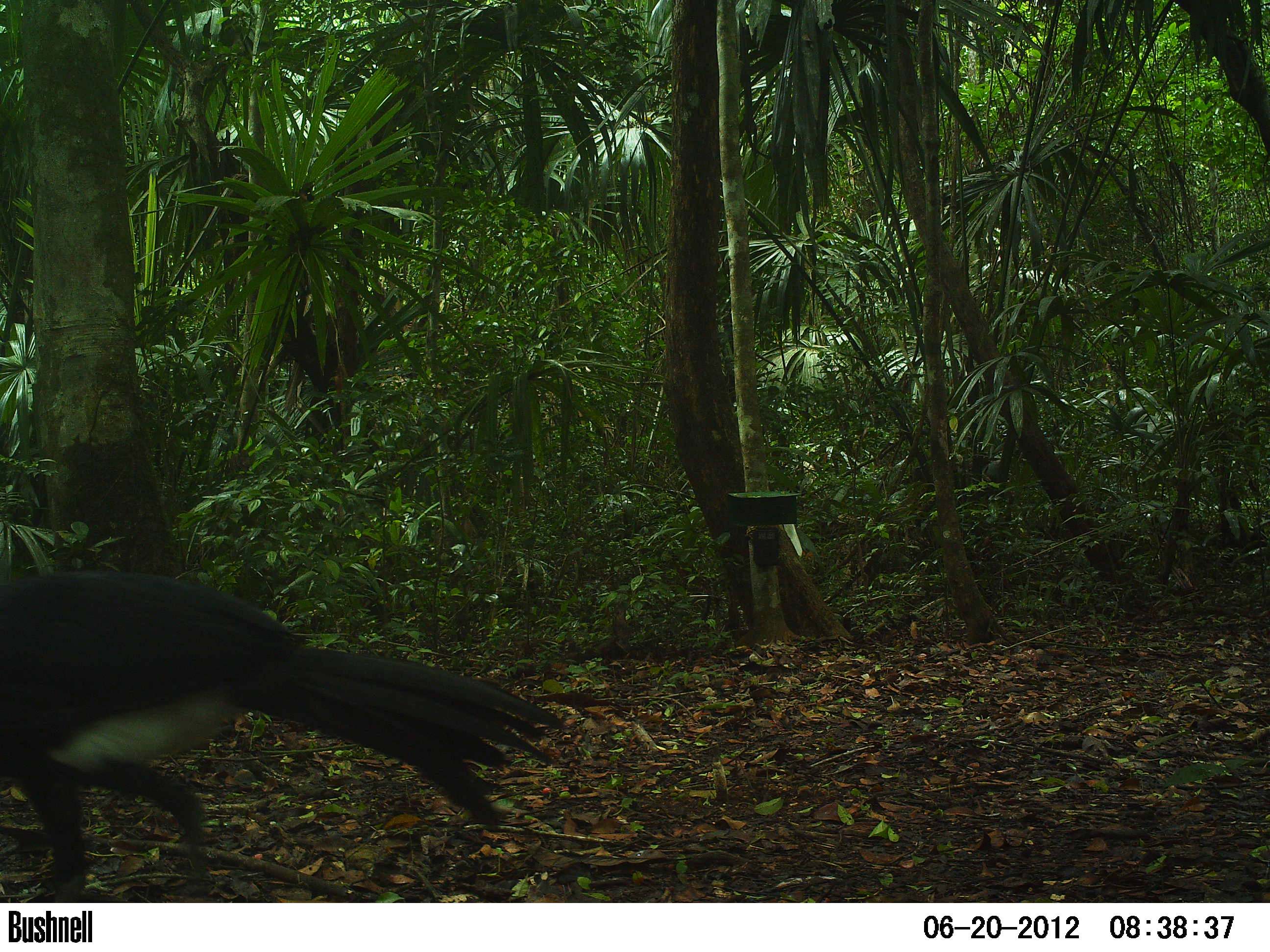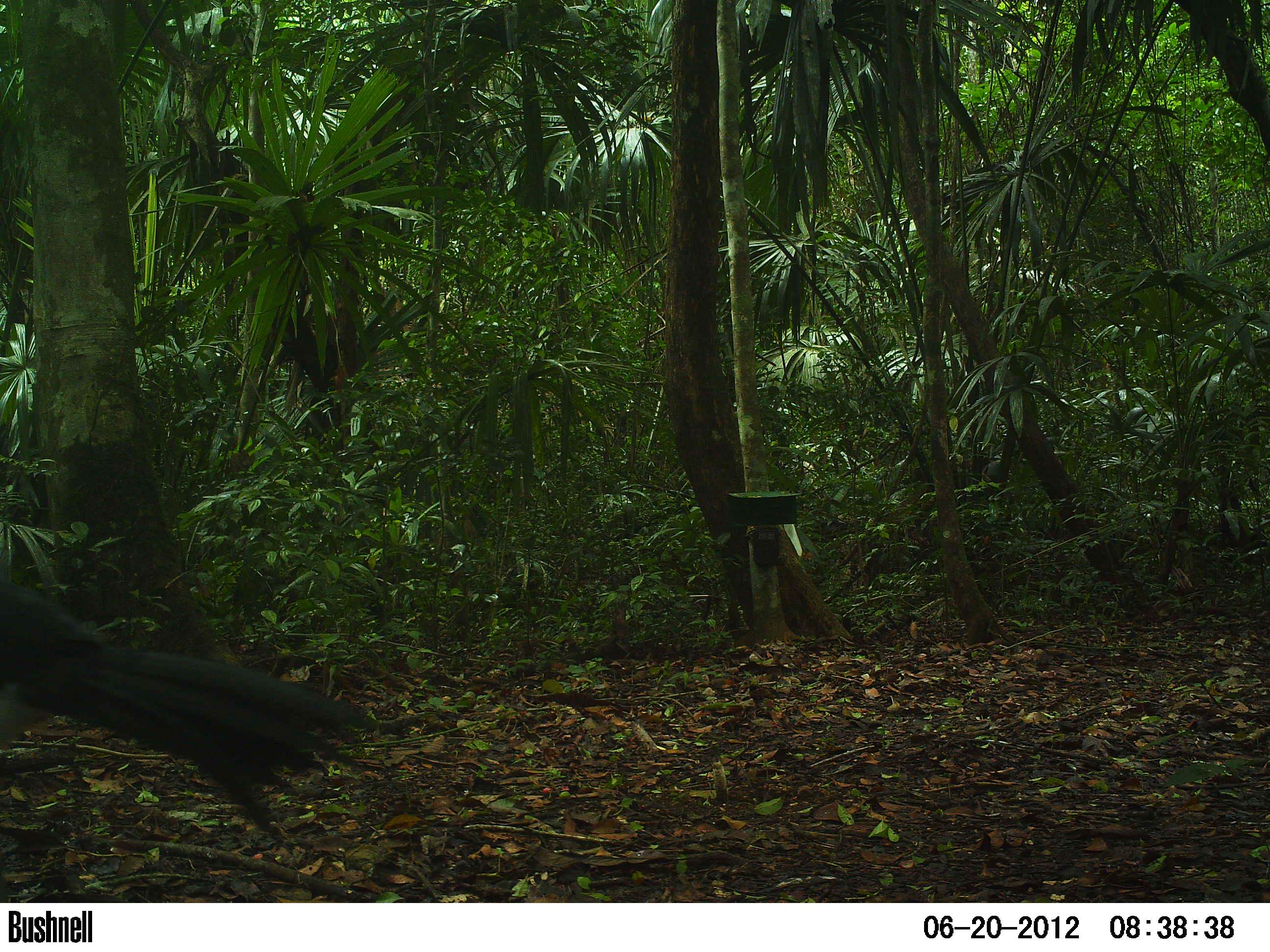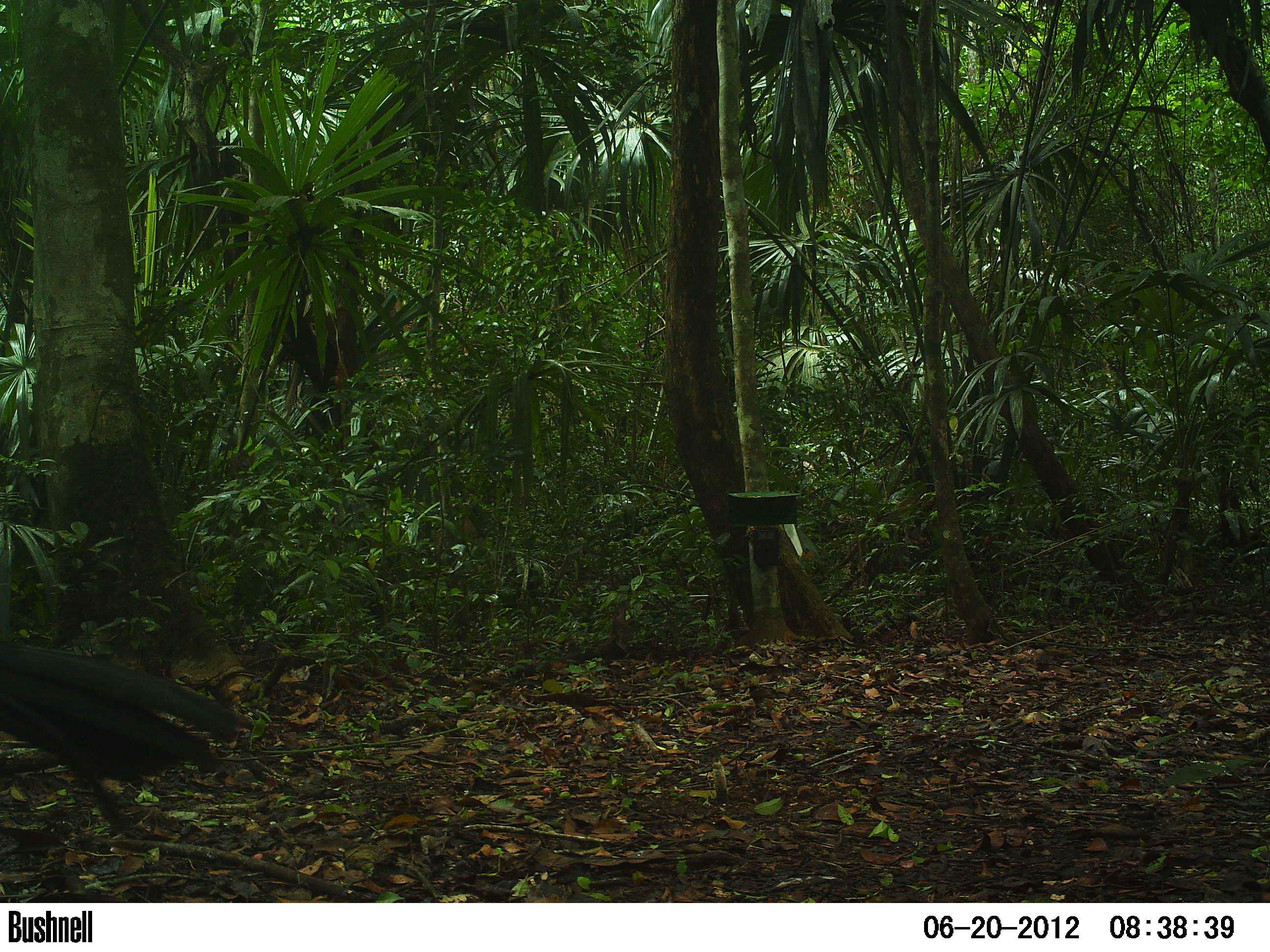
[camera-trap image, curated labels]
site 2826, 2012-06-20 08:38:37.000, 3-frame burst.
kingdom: Animalia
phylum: Chordata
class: Aves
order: Galliformes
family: Cracidae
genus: Crax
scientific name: Crax rubra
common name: great curassow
Crax rubra (great curassow), count 1, age adult, sex male.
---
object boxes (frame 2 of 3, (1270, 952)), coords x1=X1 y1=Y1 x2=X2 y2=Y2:
crax rubra: x1=0 y1=575 x2=376 y2=843